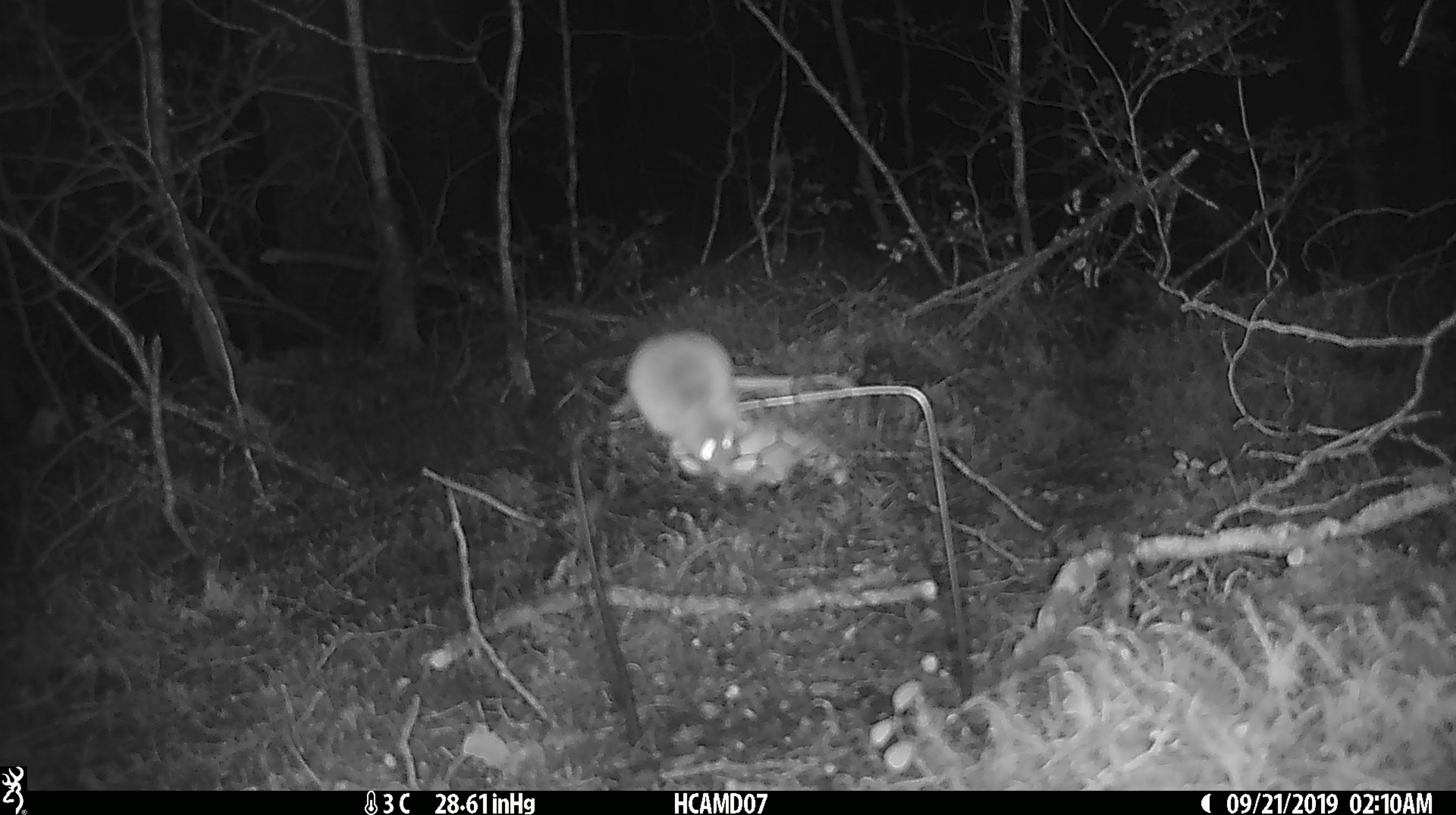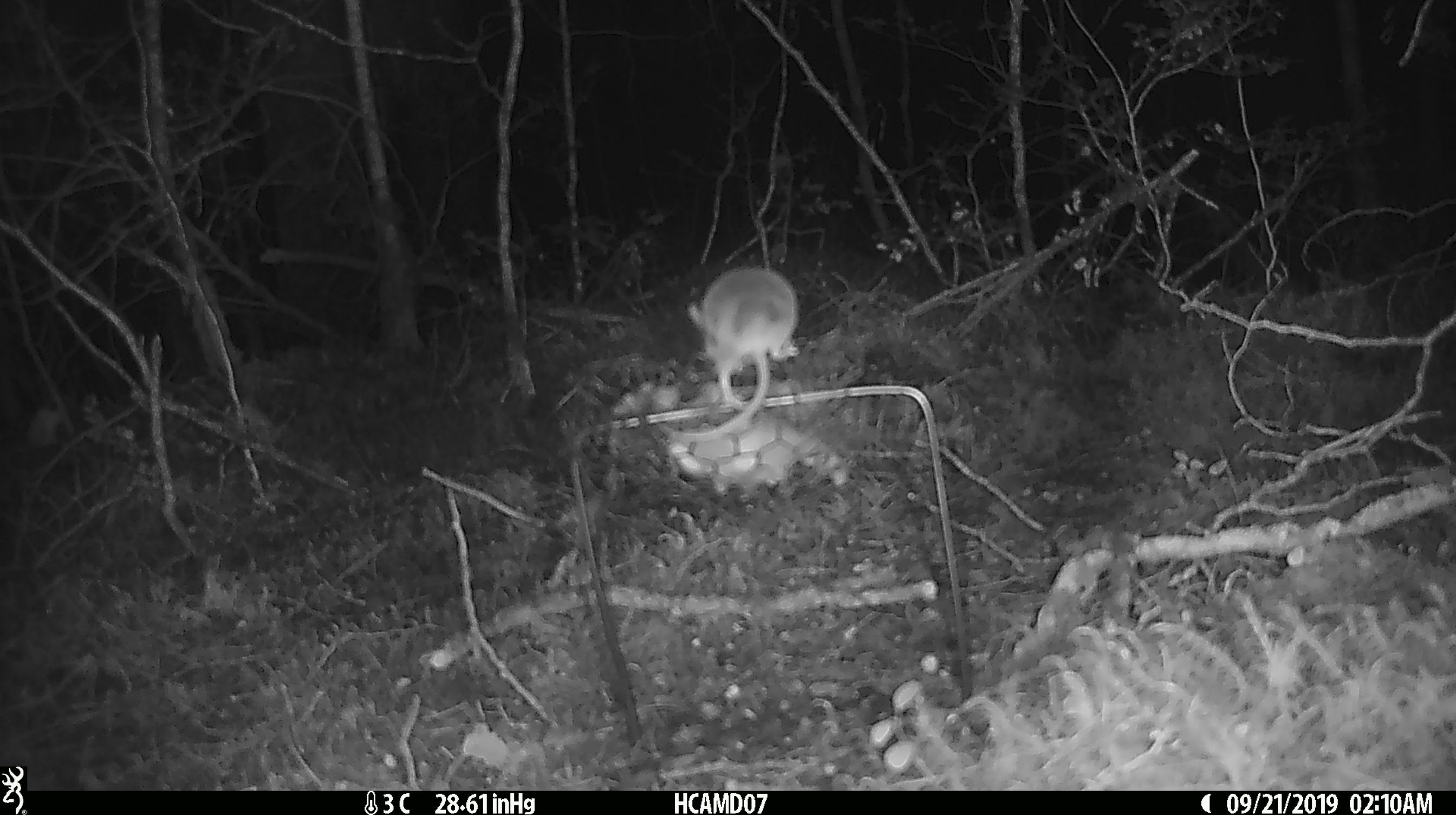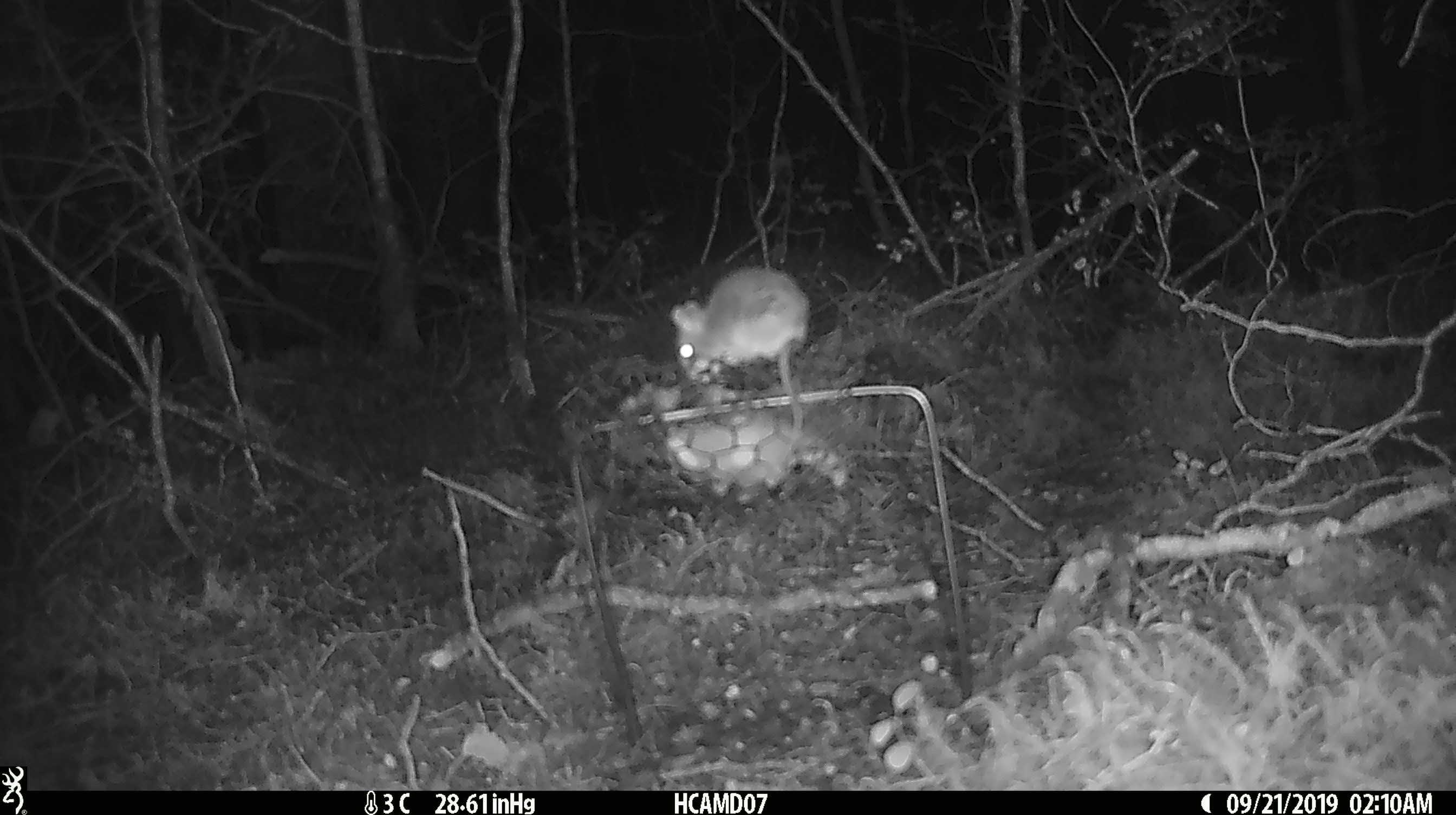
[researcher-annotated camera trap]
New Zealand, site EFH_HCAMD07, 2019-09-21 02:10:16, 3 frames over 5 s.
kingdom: Animalia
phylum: Chordata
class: Mammalia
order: Rodentia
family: Muridae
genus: Mus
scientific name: Mus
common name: mouse